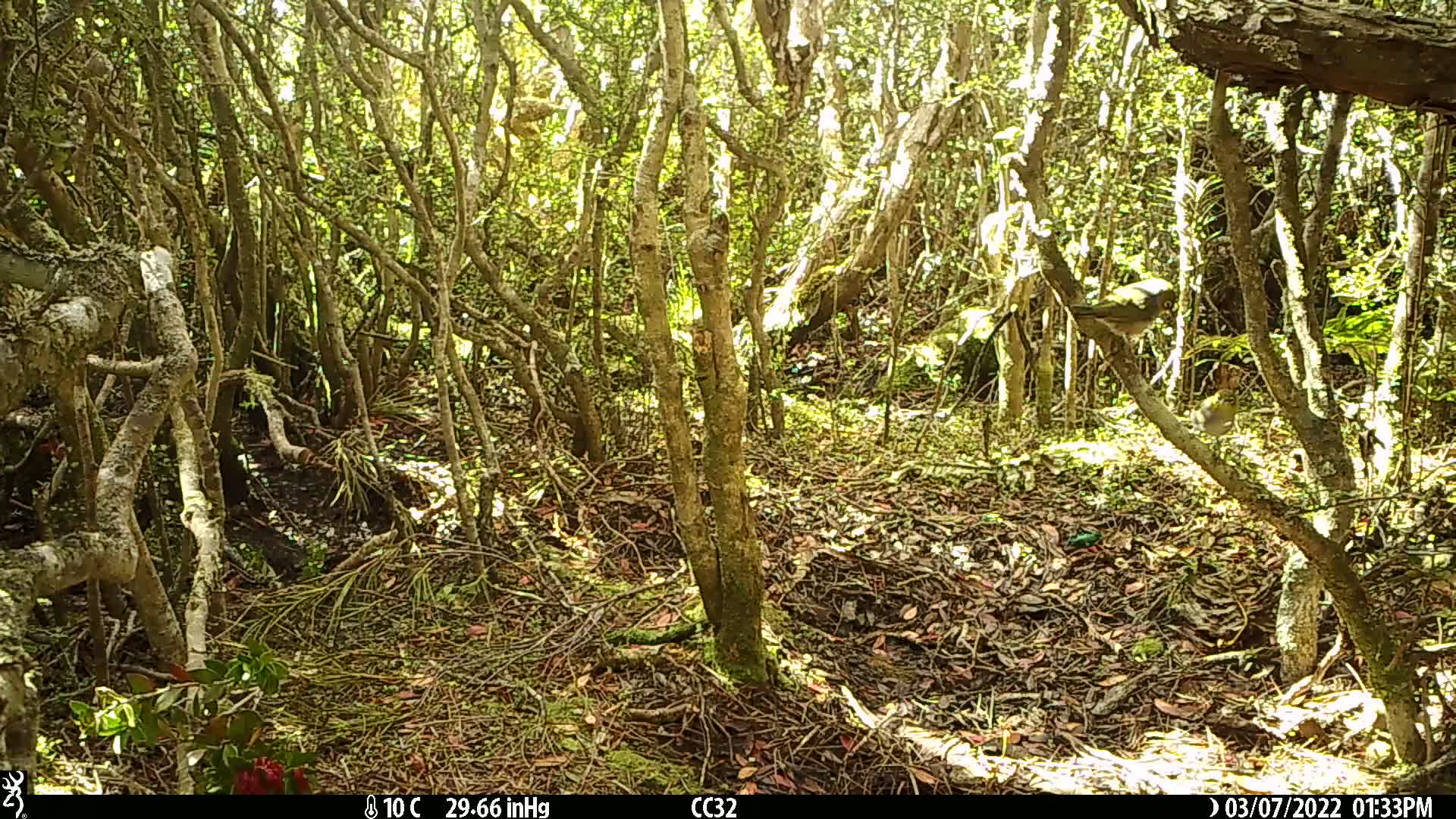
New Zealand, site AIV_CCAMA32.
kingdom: Animalia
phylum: Chordata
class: Aves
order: Passeriformes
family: Zosteropidae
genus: Zosterops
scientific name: Zosterops lateralis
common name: silvereye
Silvereye (Zosterops lateralis).